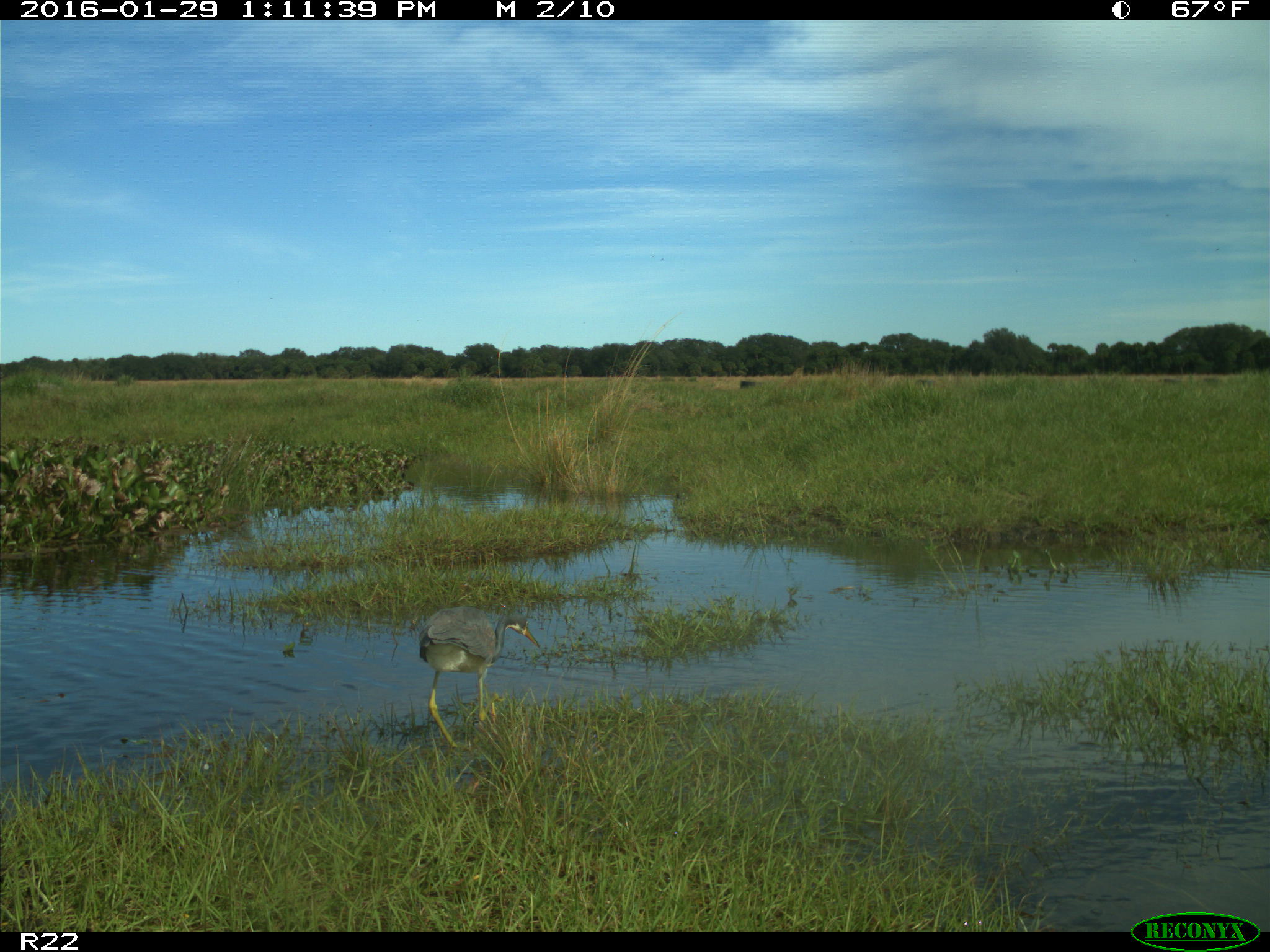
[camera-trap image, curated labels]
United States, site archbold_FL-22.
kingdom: Animalia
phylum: Chordata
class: Aves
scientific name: Aves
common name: birds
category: unidentified bird